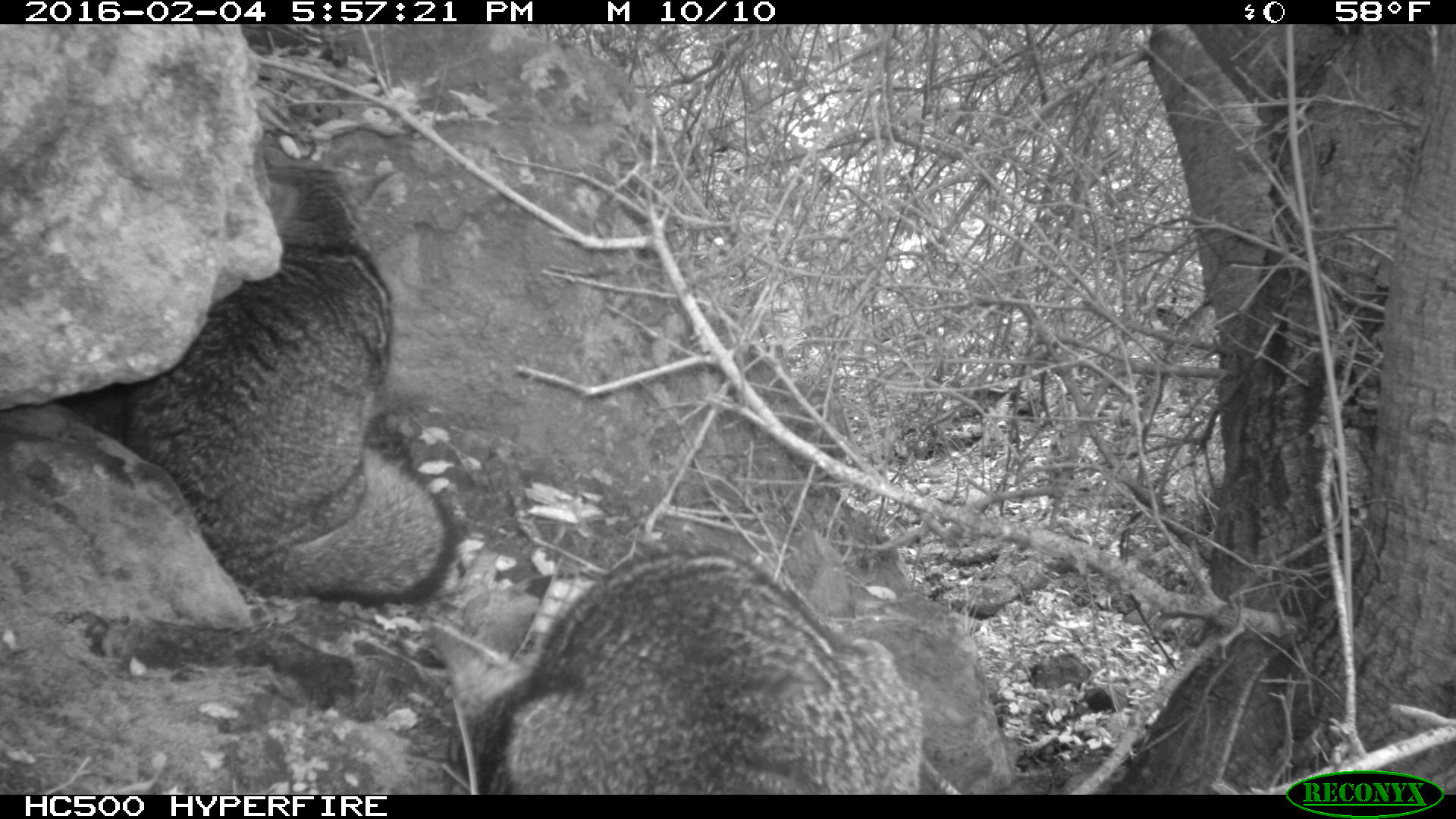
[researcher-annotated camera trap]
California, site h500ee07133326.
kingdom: Animalia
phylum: Chordata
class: Mammalia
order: Carnivora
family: Canidae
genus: Urocyon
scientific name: Urocyon littoralis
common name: island fox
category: fox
Fox (island fox) (Urocyon littoralis).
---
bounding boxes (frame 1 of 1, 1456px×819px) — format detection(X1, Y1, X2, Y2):
fox: detection(121, 163, 456, 605); detection(432, 552, 923, 795)